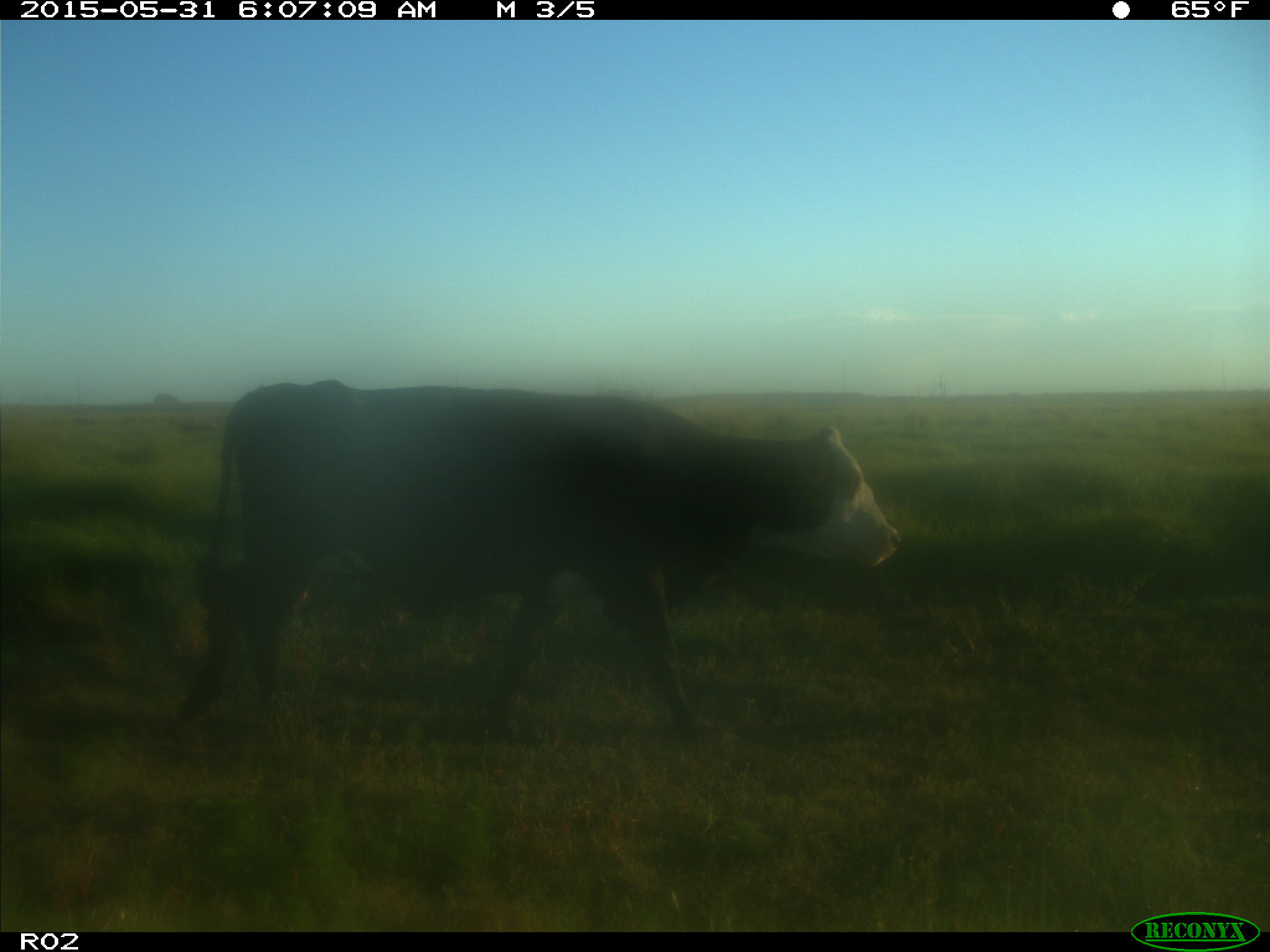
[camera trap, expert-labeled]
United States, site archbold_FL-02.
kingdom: Animalia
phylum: Chordata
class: Mammalia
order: Artiodactyla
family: Bovidae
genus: Bos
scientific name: Bos taurus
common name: domestic cow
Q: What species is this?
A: Bos taurus (domestic cow).